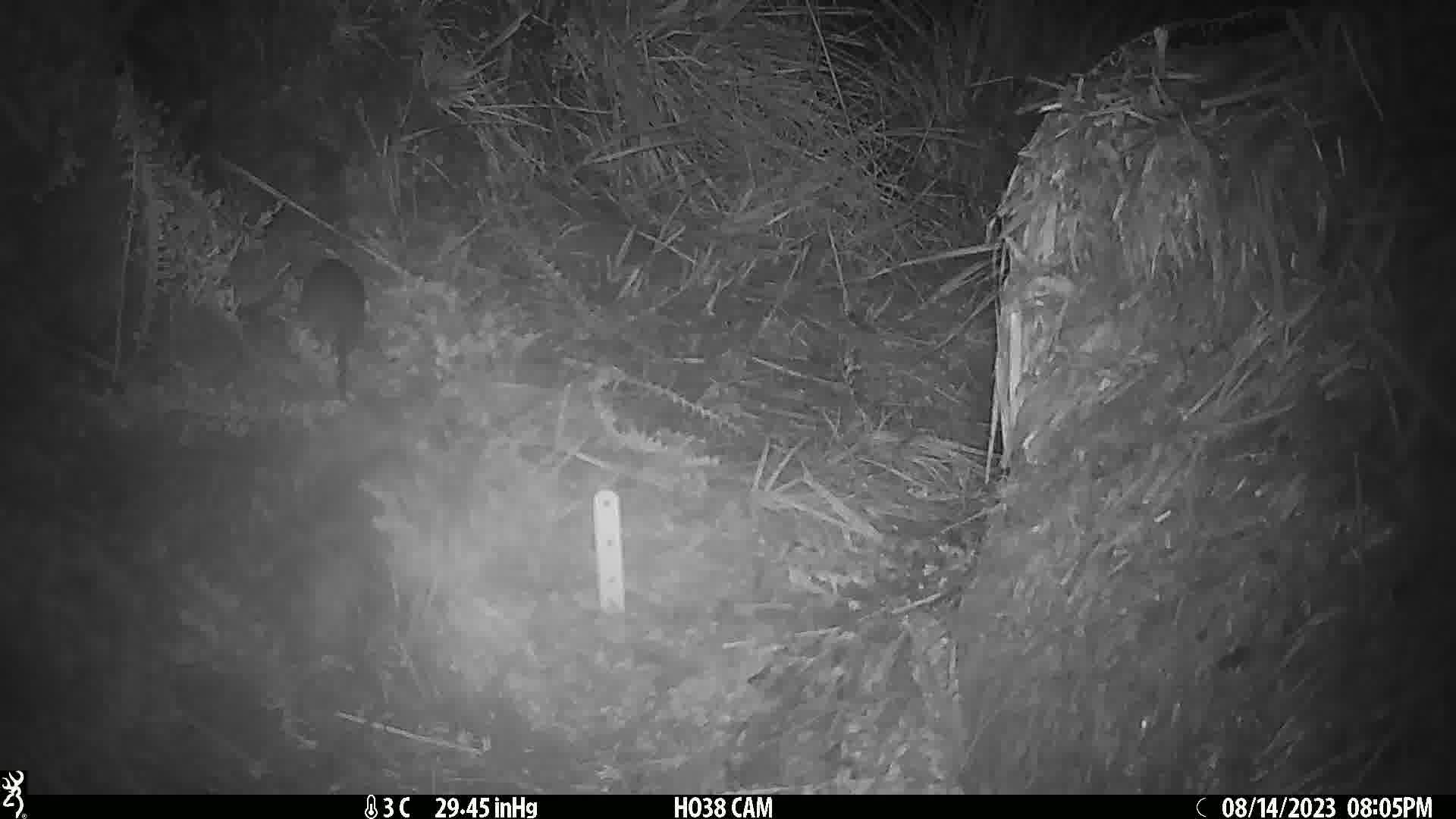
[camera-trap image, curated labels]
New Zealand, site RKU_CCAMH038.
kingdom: Animalia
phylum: Chordata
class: Mammalia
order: Rodentia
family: Muridae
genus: Rattus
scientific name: Rattus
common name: rat